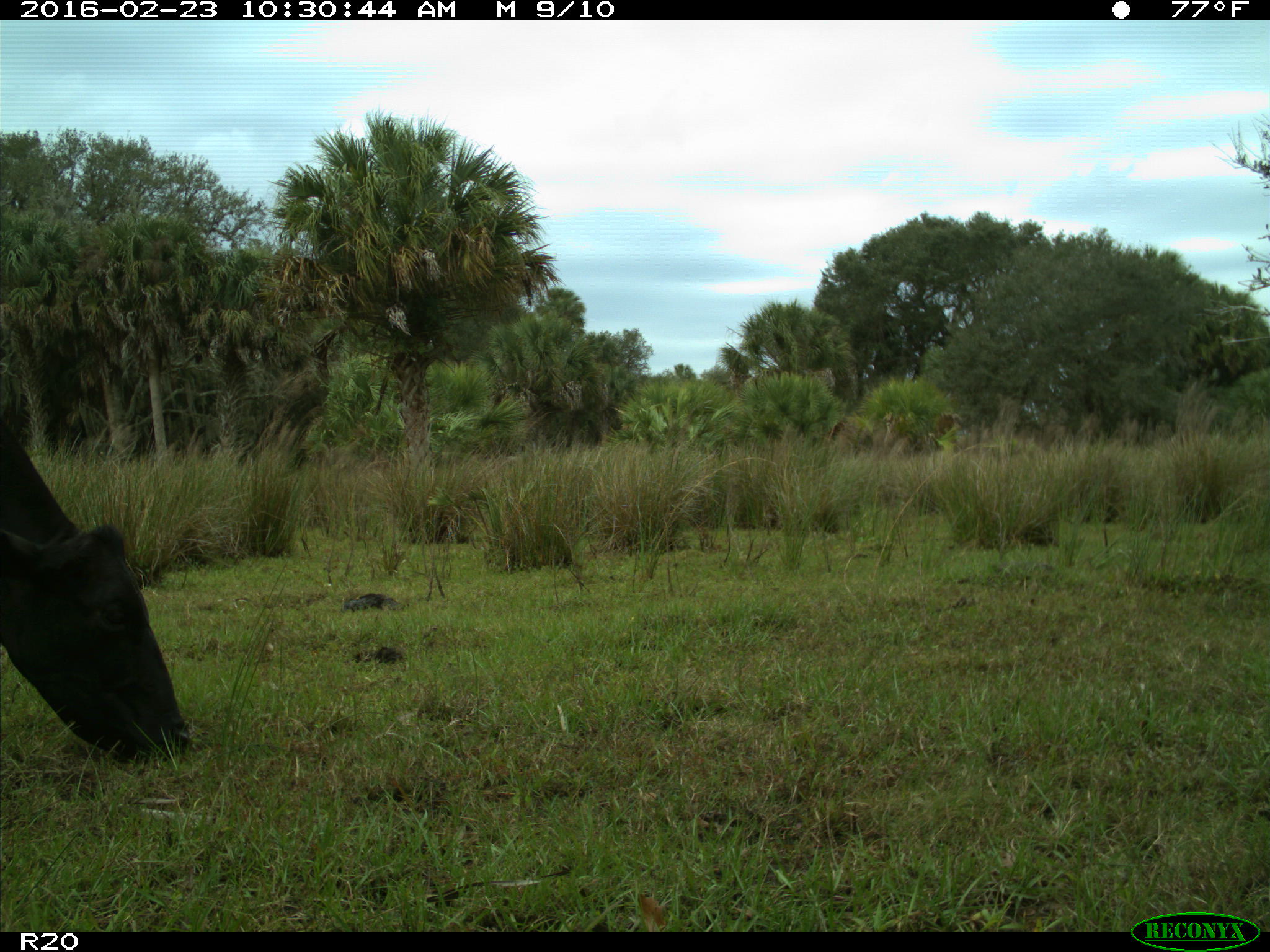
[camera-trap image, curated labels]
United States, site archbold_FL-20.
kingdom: Animalia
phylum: Chordata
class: Mammalia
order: Artiodactyla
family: Bovidae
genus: Bos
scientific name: Bos taurus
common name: domestic cow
Bos taurus (domestic cow).